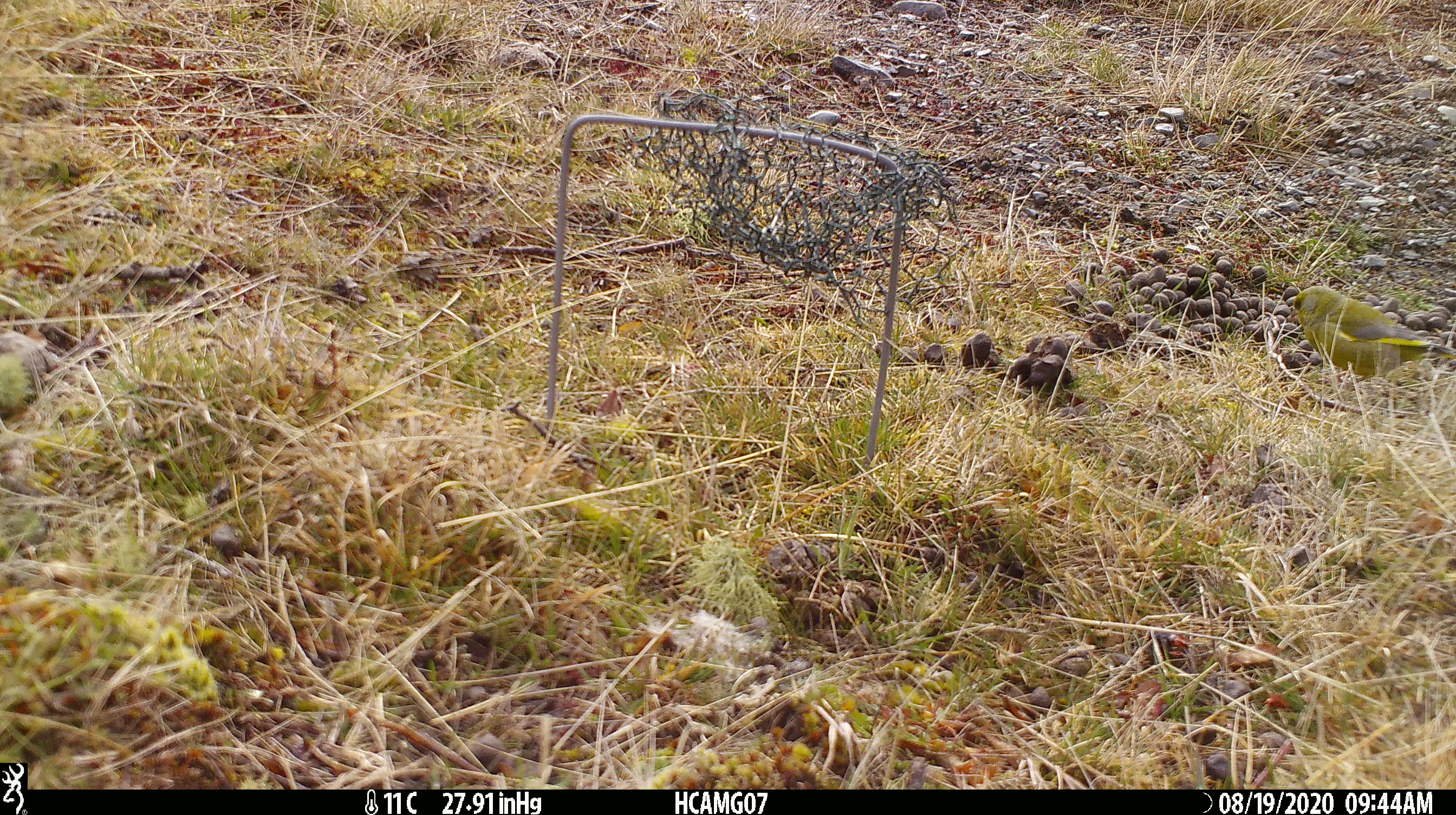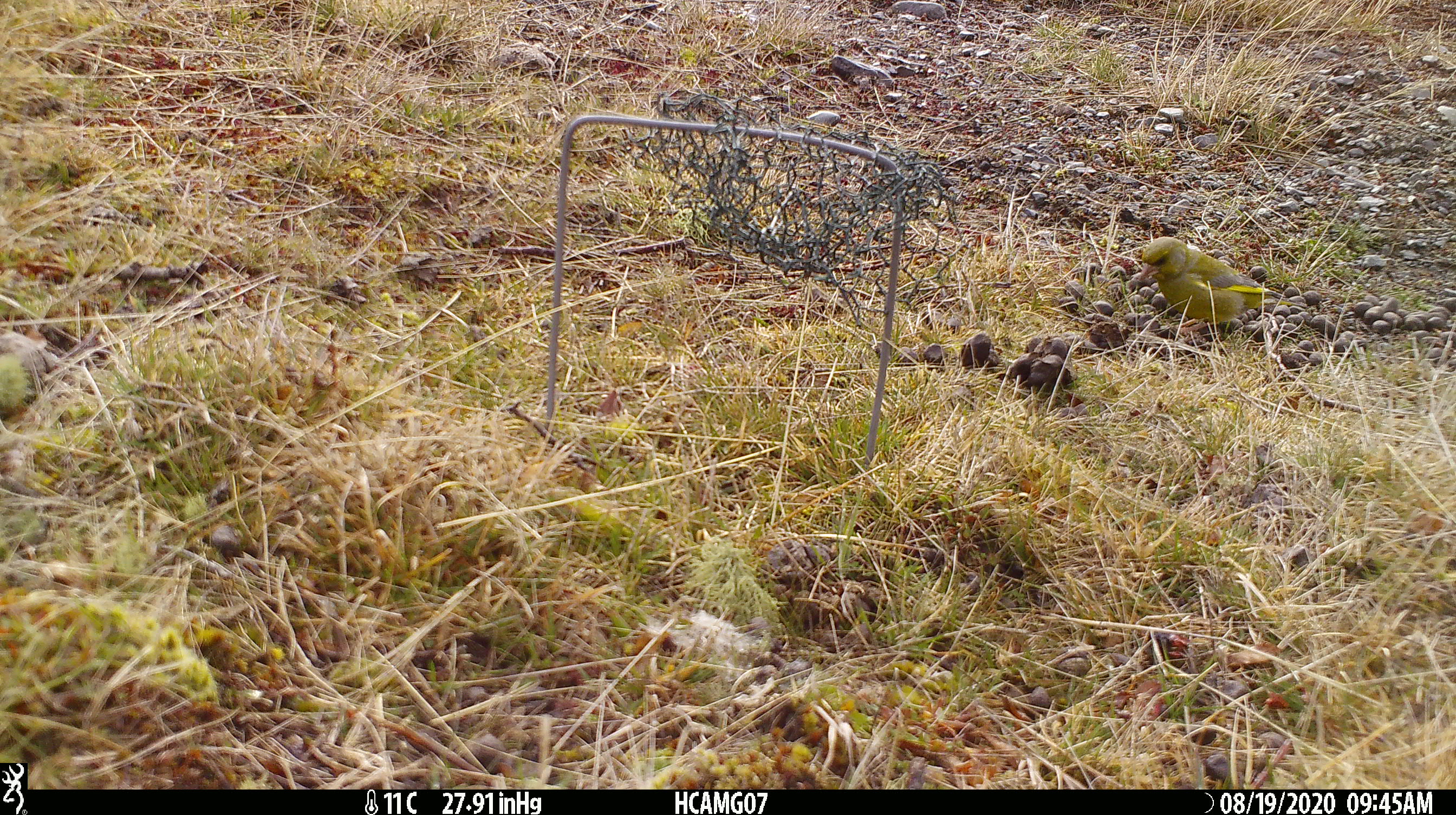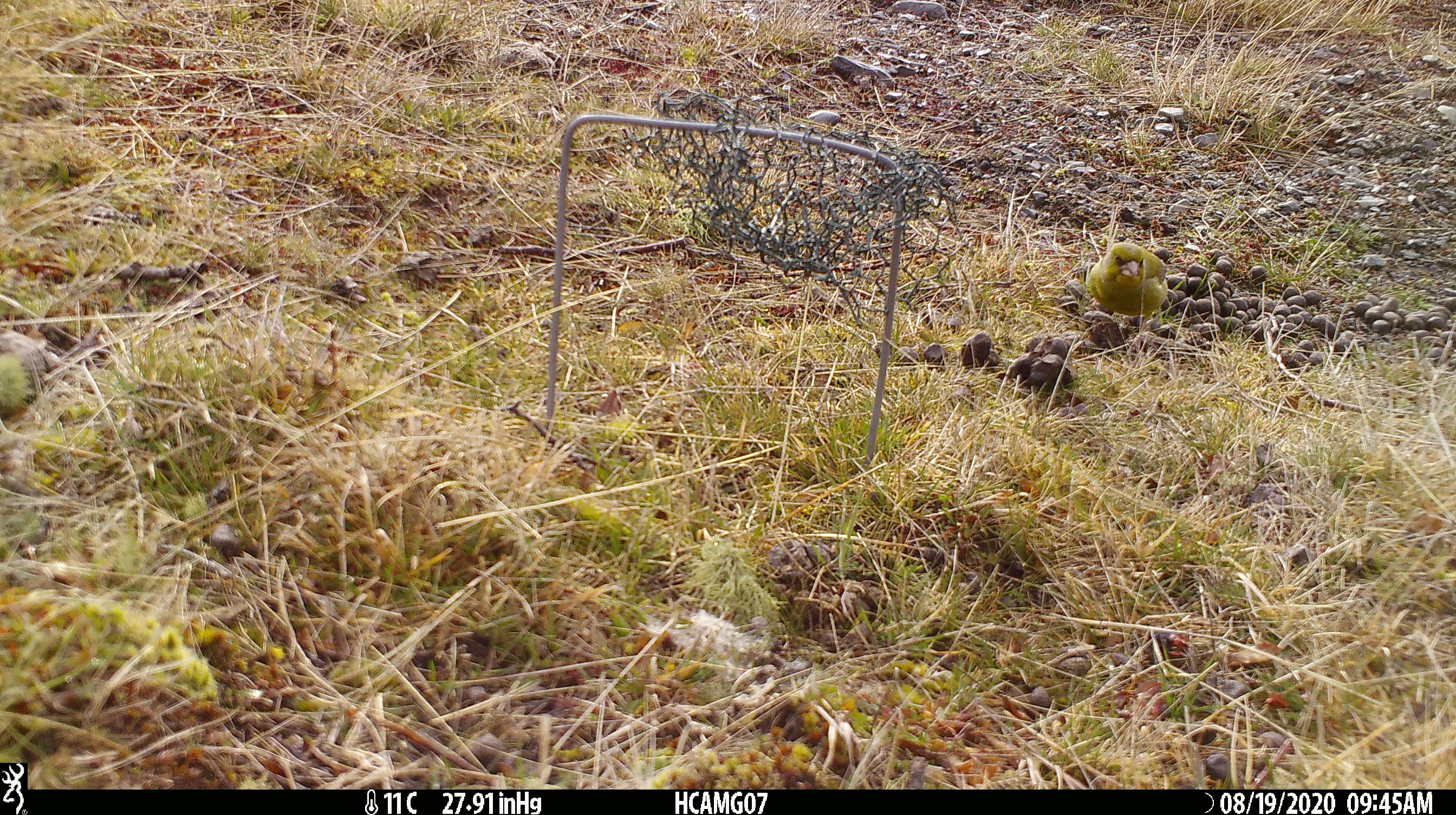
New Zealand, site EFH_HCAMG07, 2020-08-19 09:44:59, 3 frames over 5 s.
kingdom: Animalia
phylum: Chordata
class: Aves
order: Passeriformes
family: Fringillidae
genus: Chloris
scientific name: Chloris chloris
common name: greenfinch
Greenfinch (Chloris chloris).